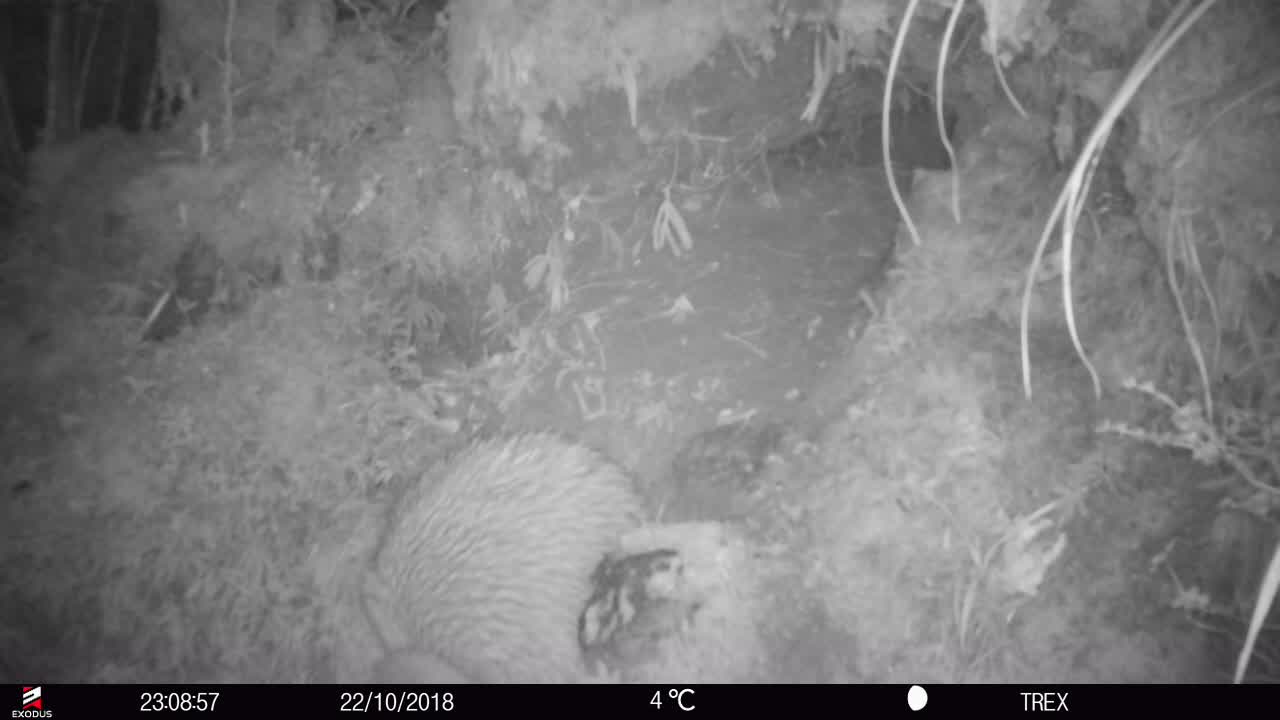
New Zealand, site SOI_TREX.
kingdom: Animalia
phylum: Chordata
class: Aves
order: Apterygiformes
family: Apterygidae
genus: Apteryx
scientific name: Apteryx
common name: kiwi